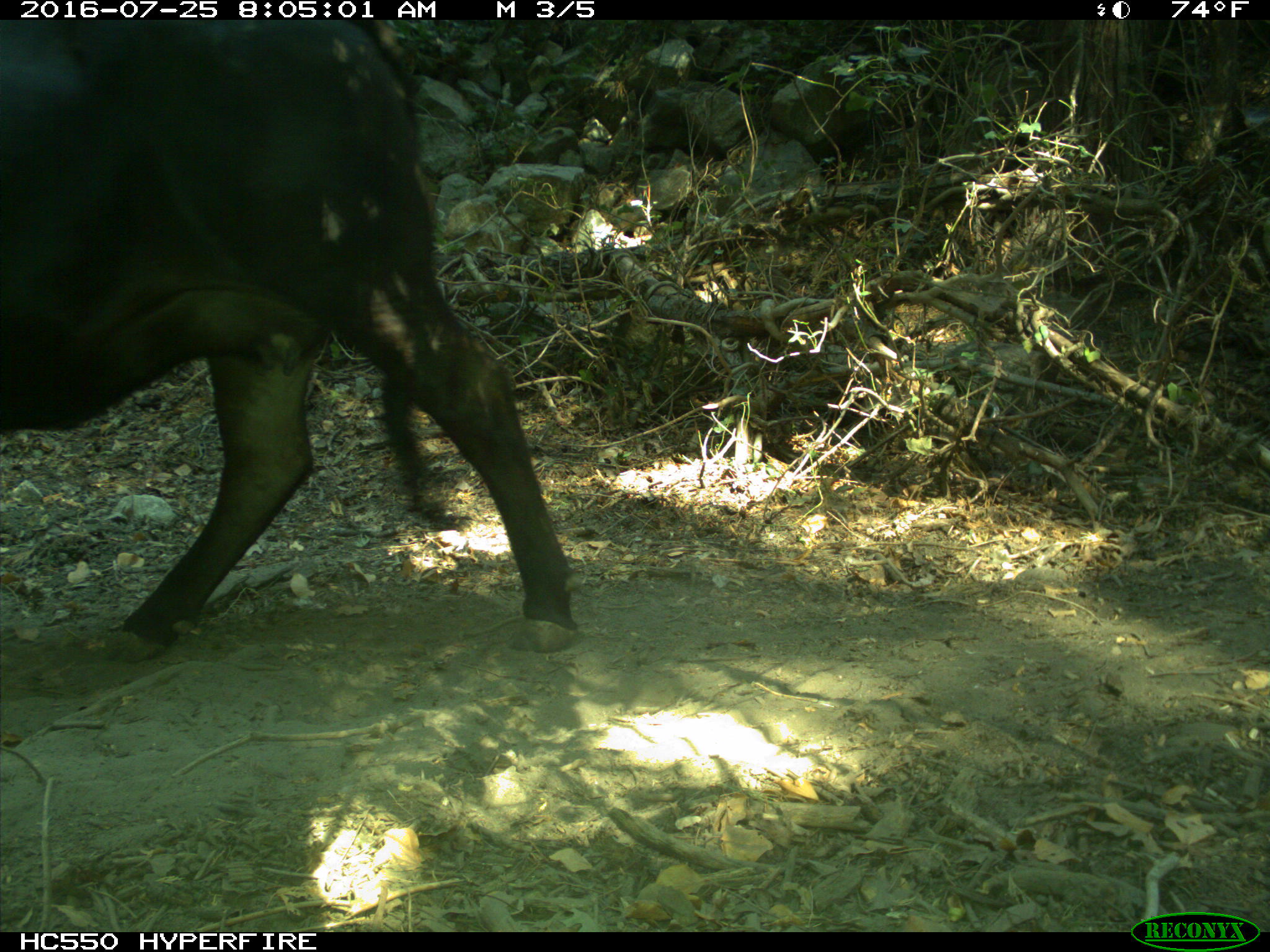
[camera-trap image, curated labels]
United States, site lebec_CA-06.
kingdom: Animalia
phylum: Chordata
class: Mammalia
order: Artiodactyla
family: Bovidae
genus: Bos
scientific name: Bos taurus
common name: domestic cow